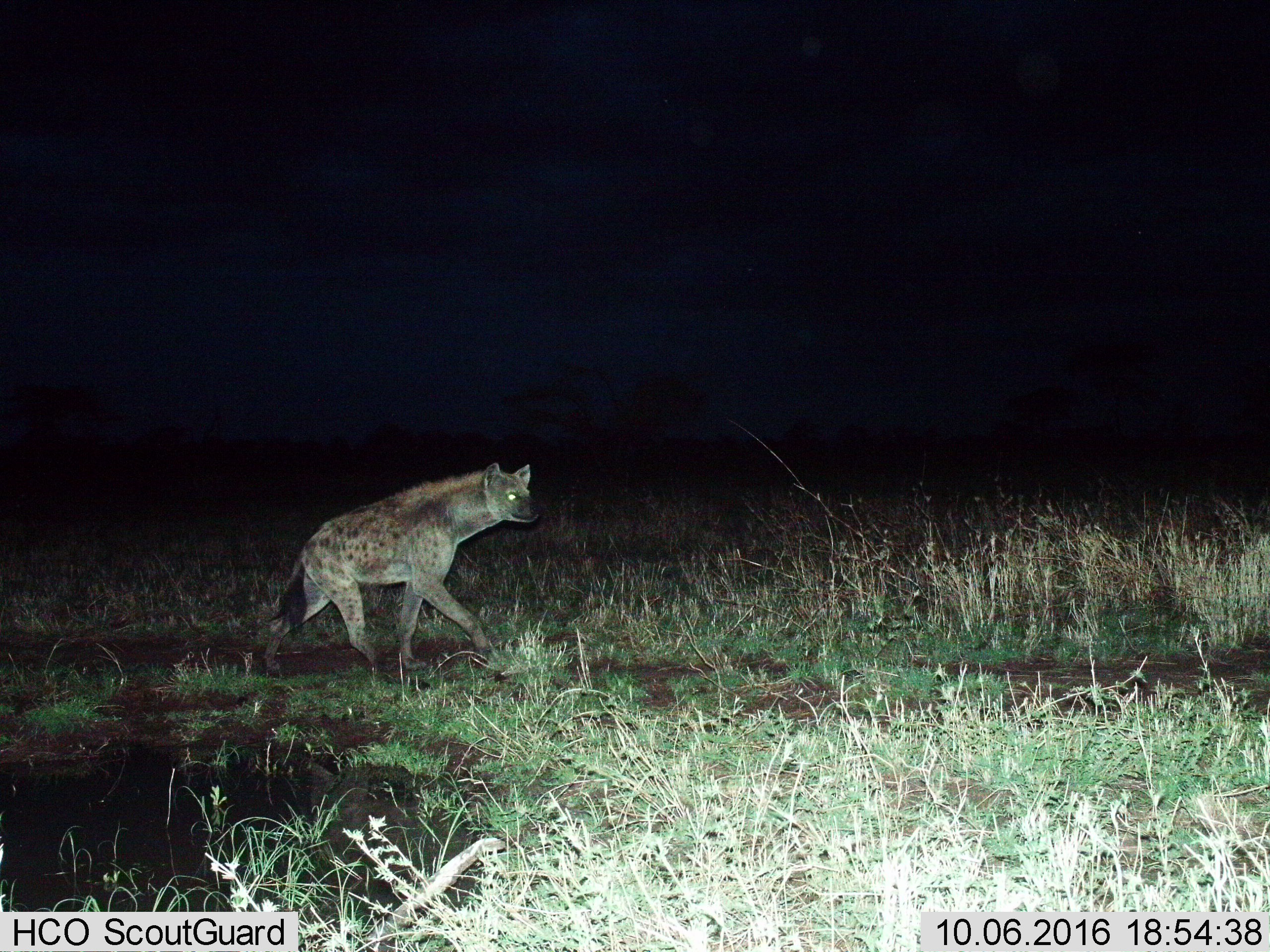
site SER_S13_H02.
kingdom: Animalia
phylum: Chordata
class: Mammalia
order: Carnivora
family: Hyaenidae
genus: Crocuta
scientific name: Crocuta crocuta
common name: spotted hyena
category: hyenaspotted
Hyenaspotted (spotted hyena) (Crocuta crocuta), count 1. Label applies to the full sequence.